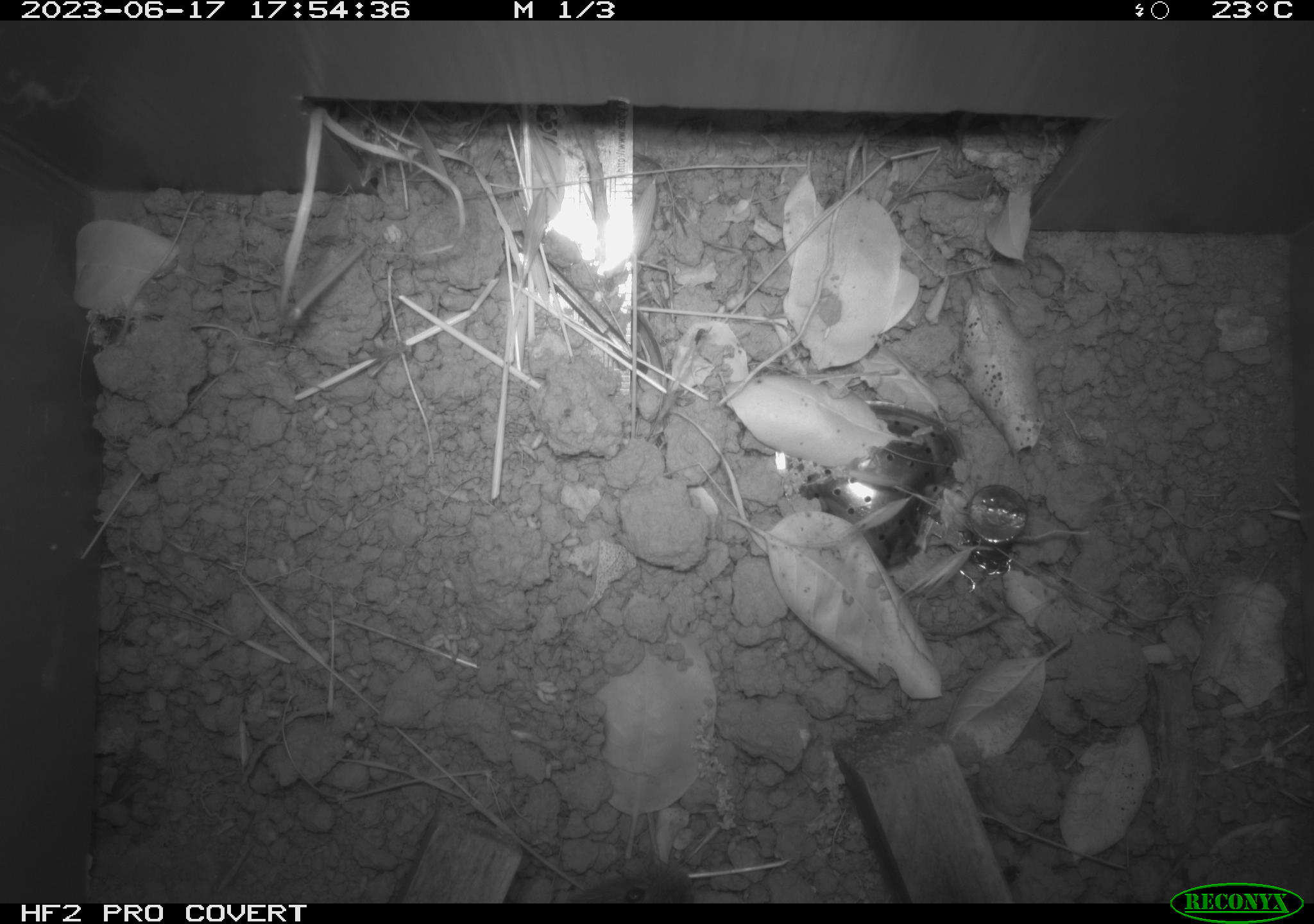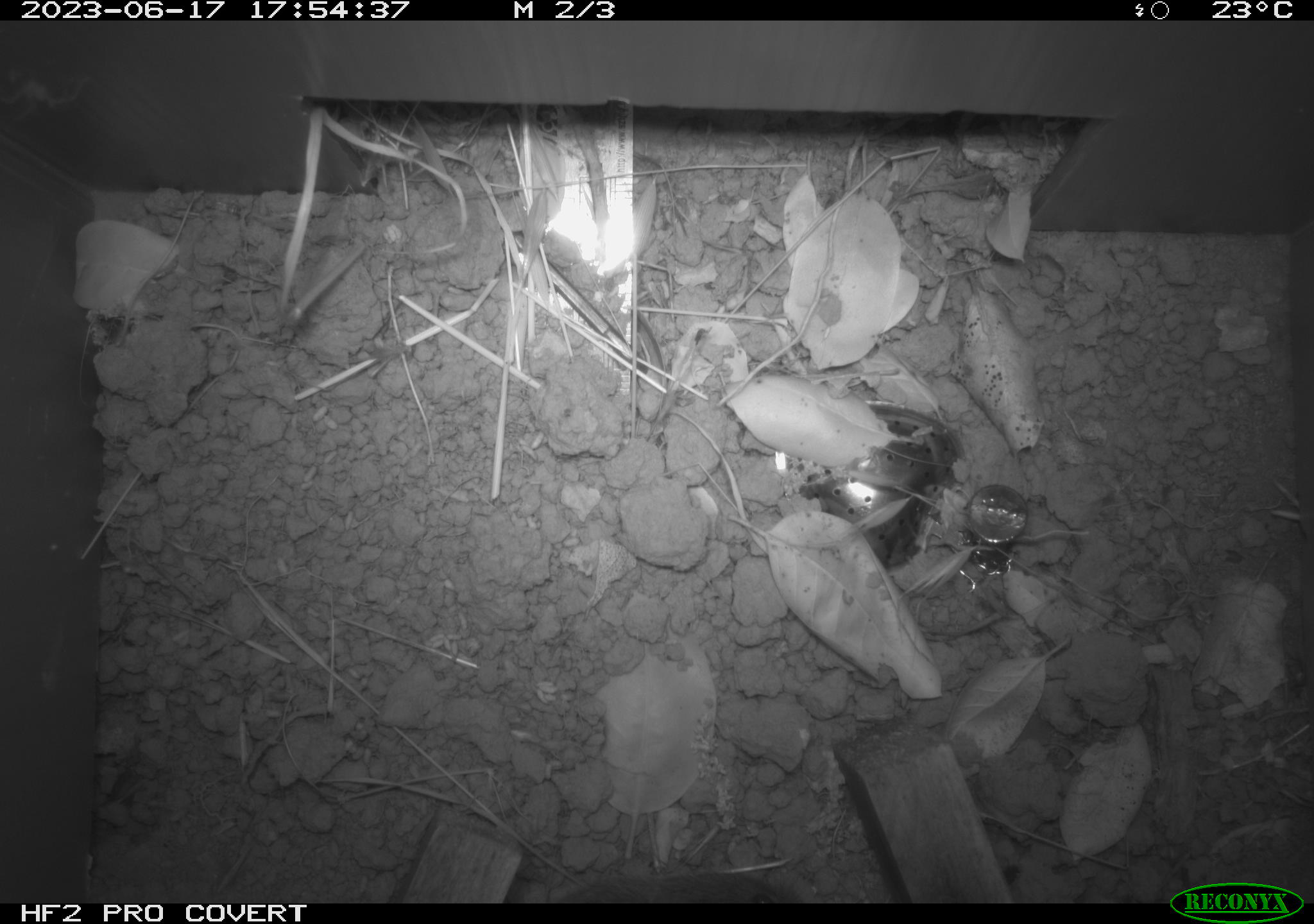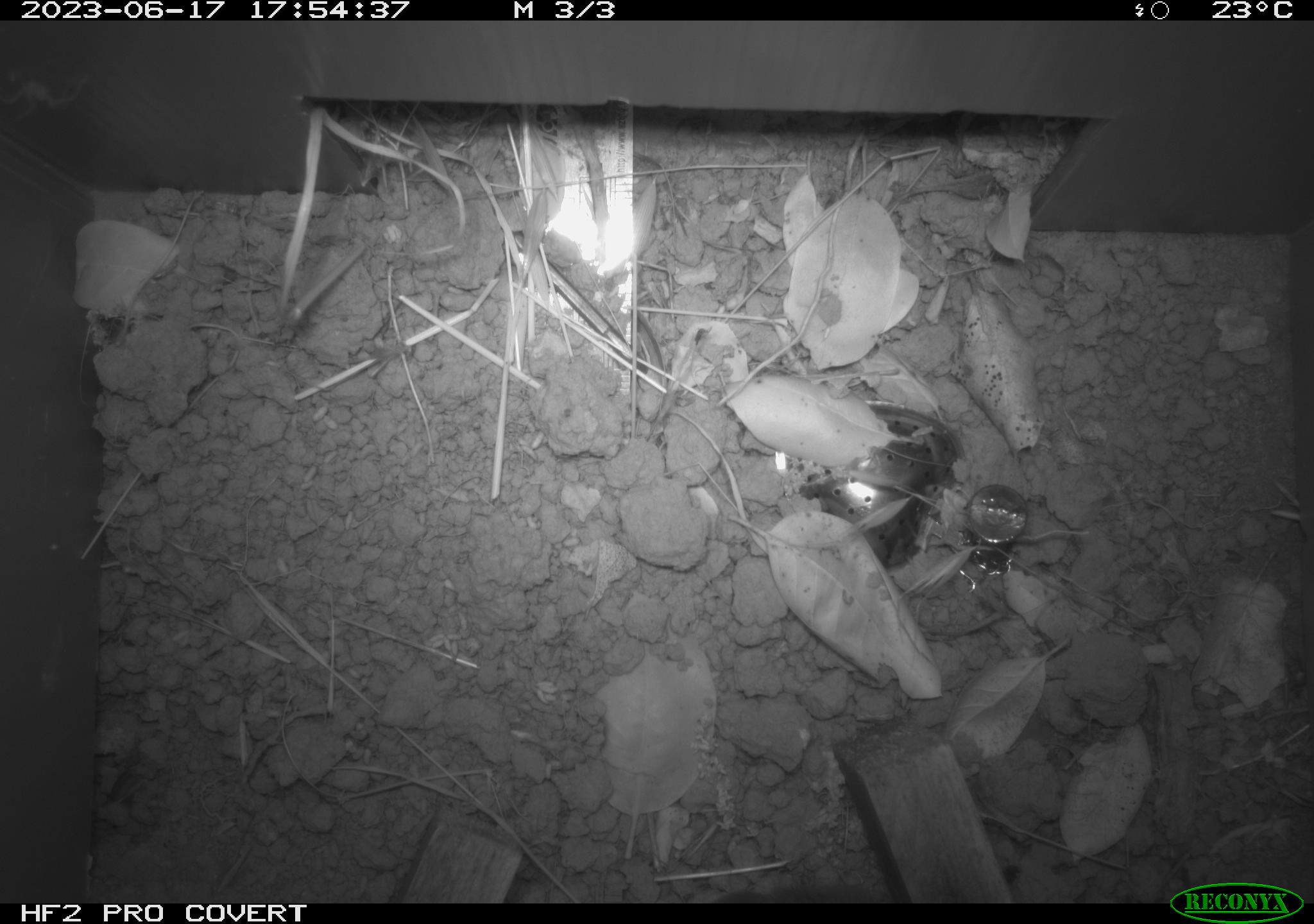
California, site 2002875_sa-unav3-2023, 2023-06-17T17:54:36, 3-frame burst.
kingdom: Animalia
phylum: Chordata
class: Mammalia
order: Rodentia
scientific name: Rodentia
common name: mouse species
Mouse species (Rodentia).